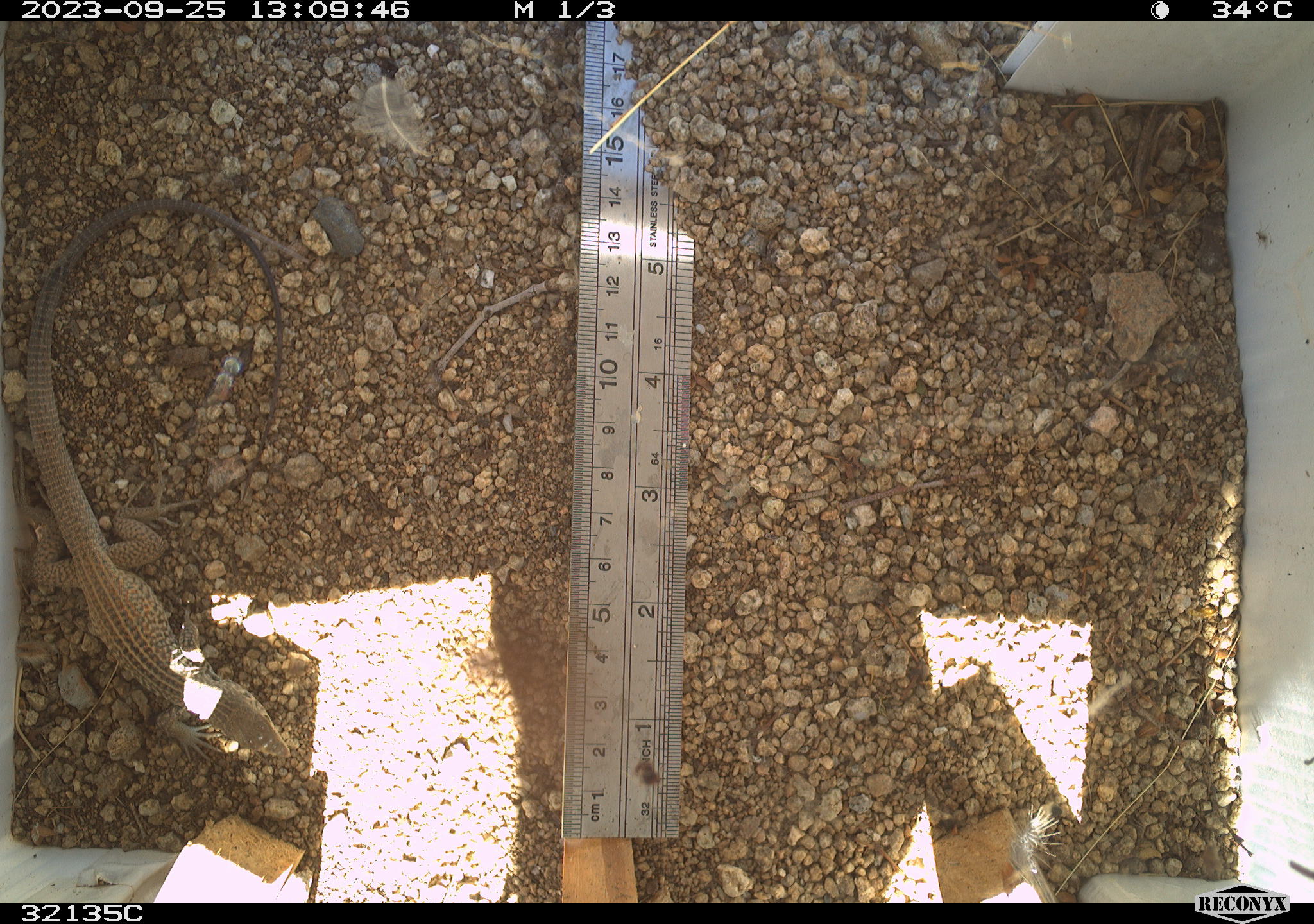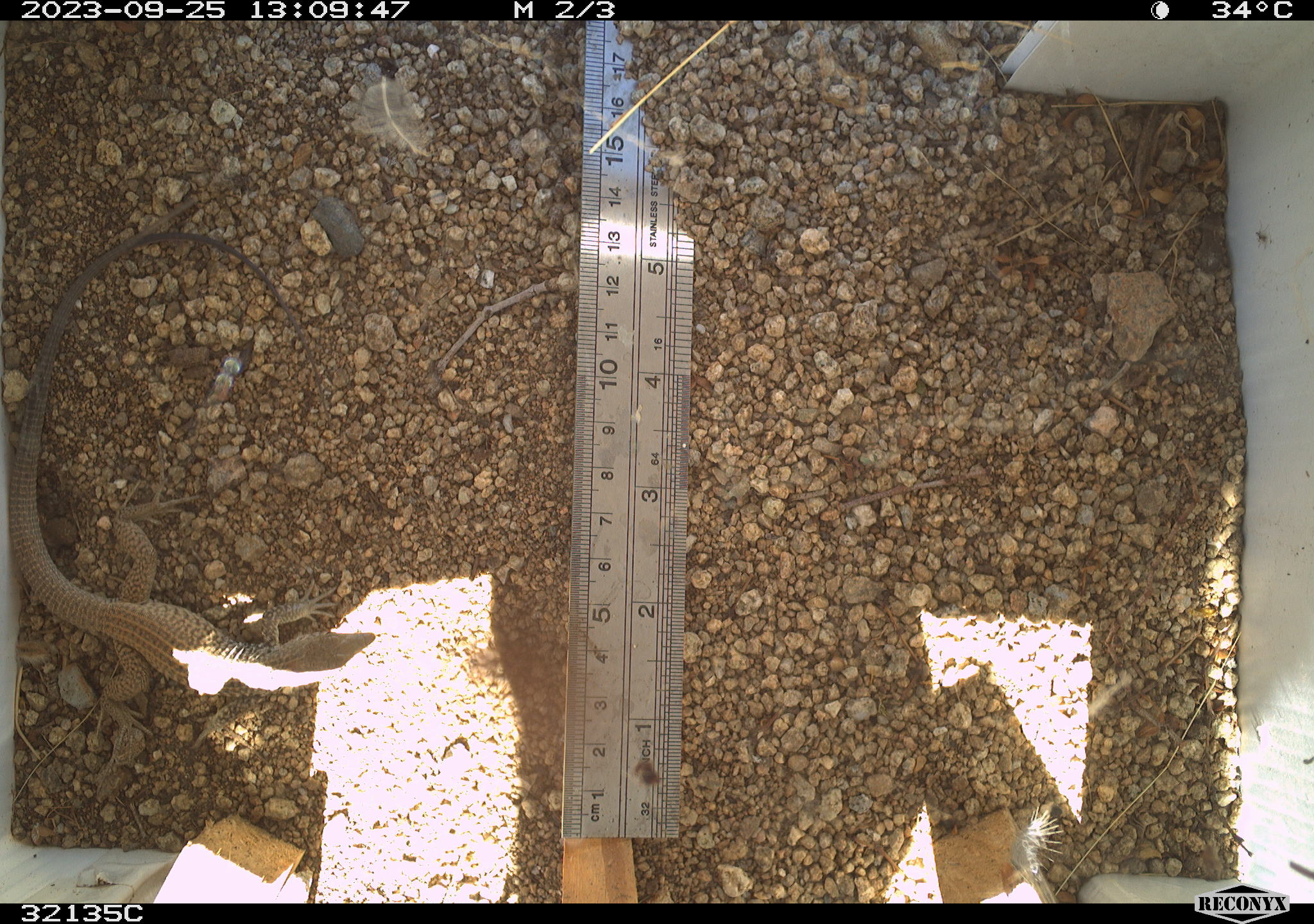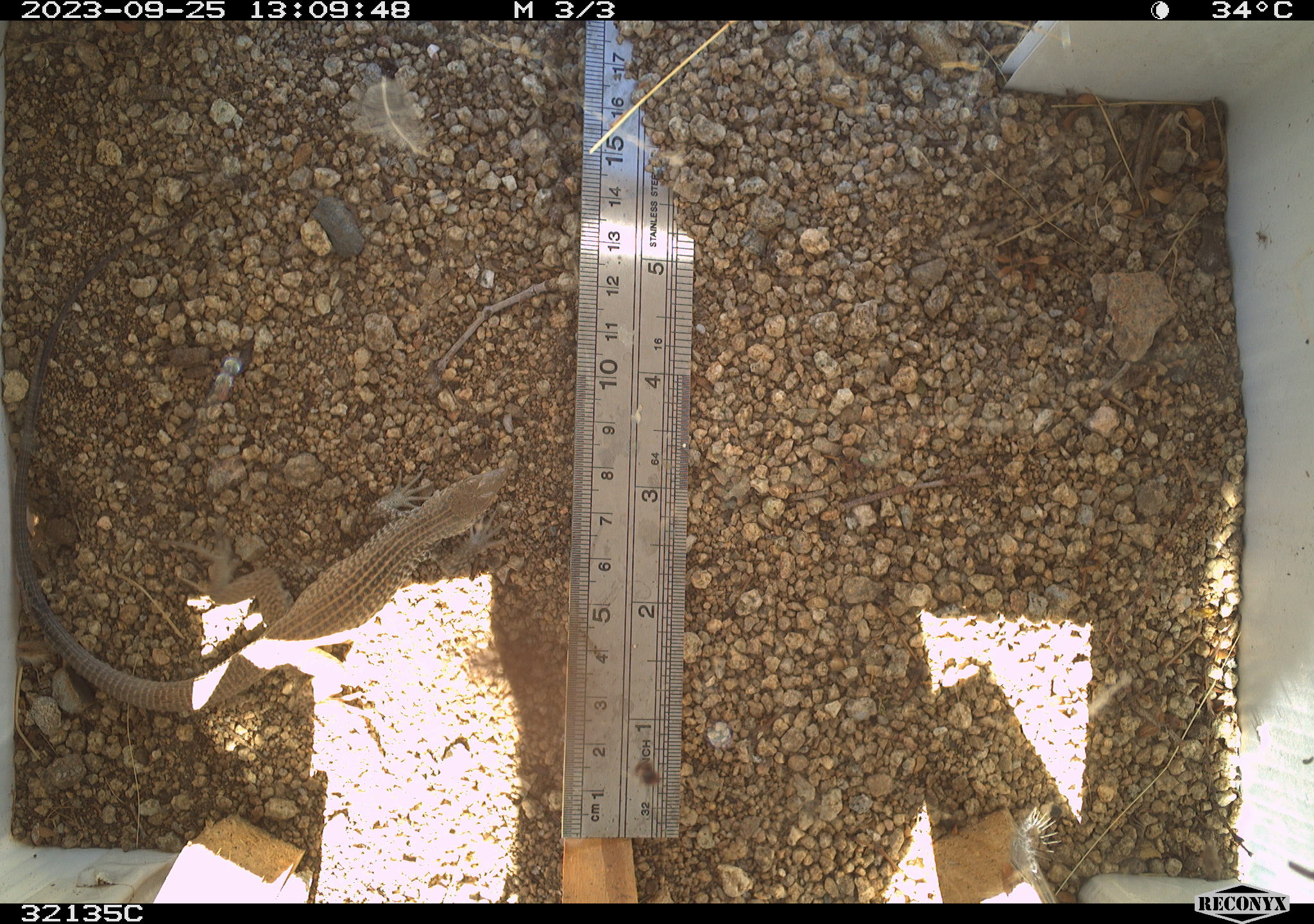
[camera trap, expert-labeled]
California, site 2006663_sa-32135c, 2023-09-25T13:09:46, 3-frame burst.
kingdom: Animalia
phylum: Chordata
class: Reptilia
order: Squamata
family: Teiidae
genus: Aspidoscelis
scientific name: Aspidoscelis tigris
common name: western whiptail